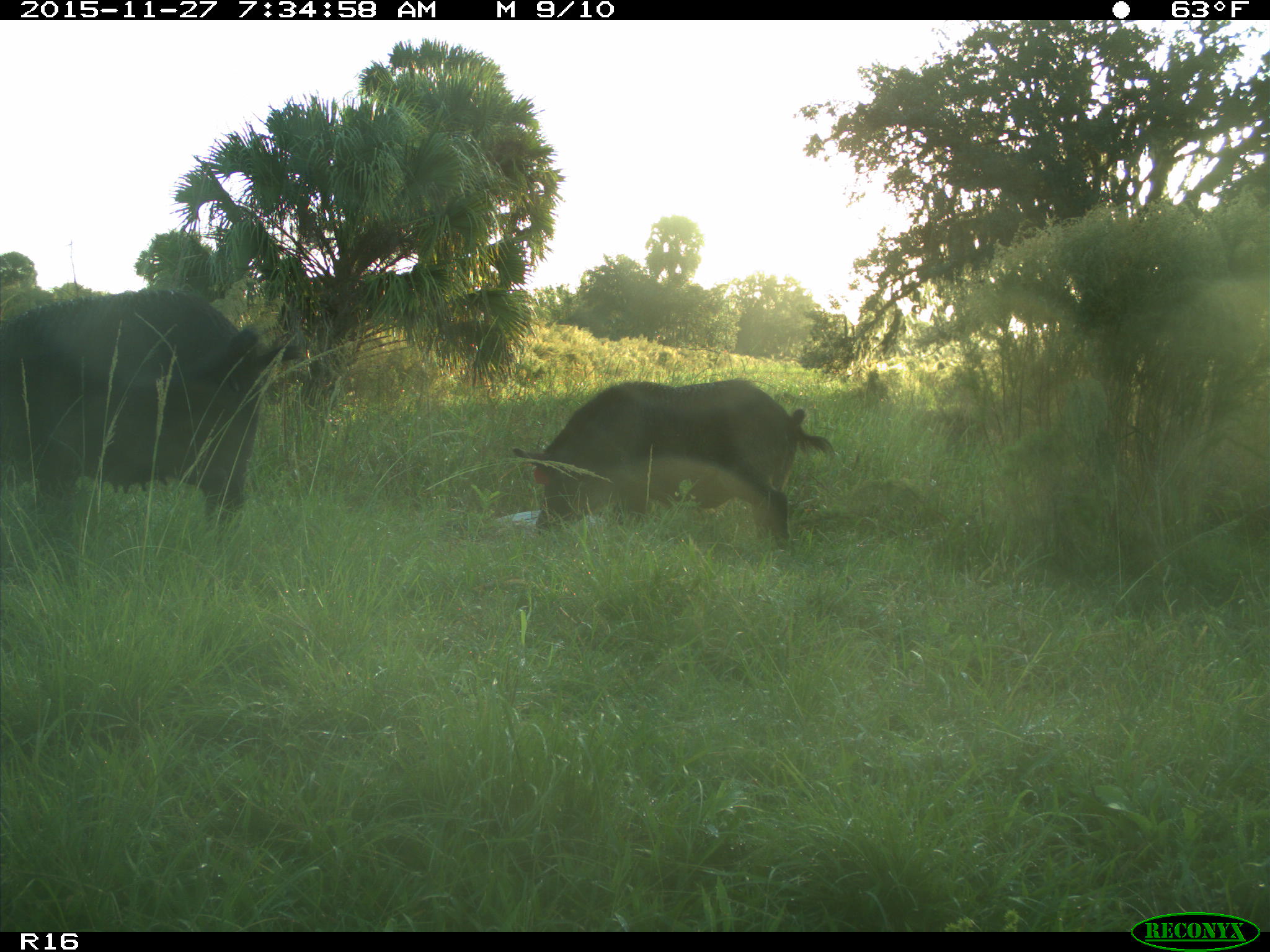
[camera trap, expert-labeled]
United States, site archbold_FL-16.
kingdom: Animalia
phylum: Chordata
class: Mammalia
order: Artiodactyla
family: Suidae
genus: Sus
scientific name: Sus scrofa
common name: wild boar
Sus scrofa (wild boar).